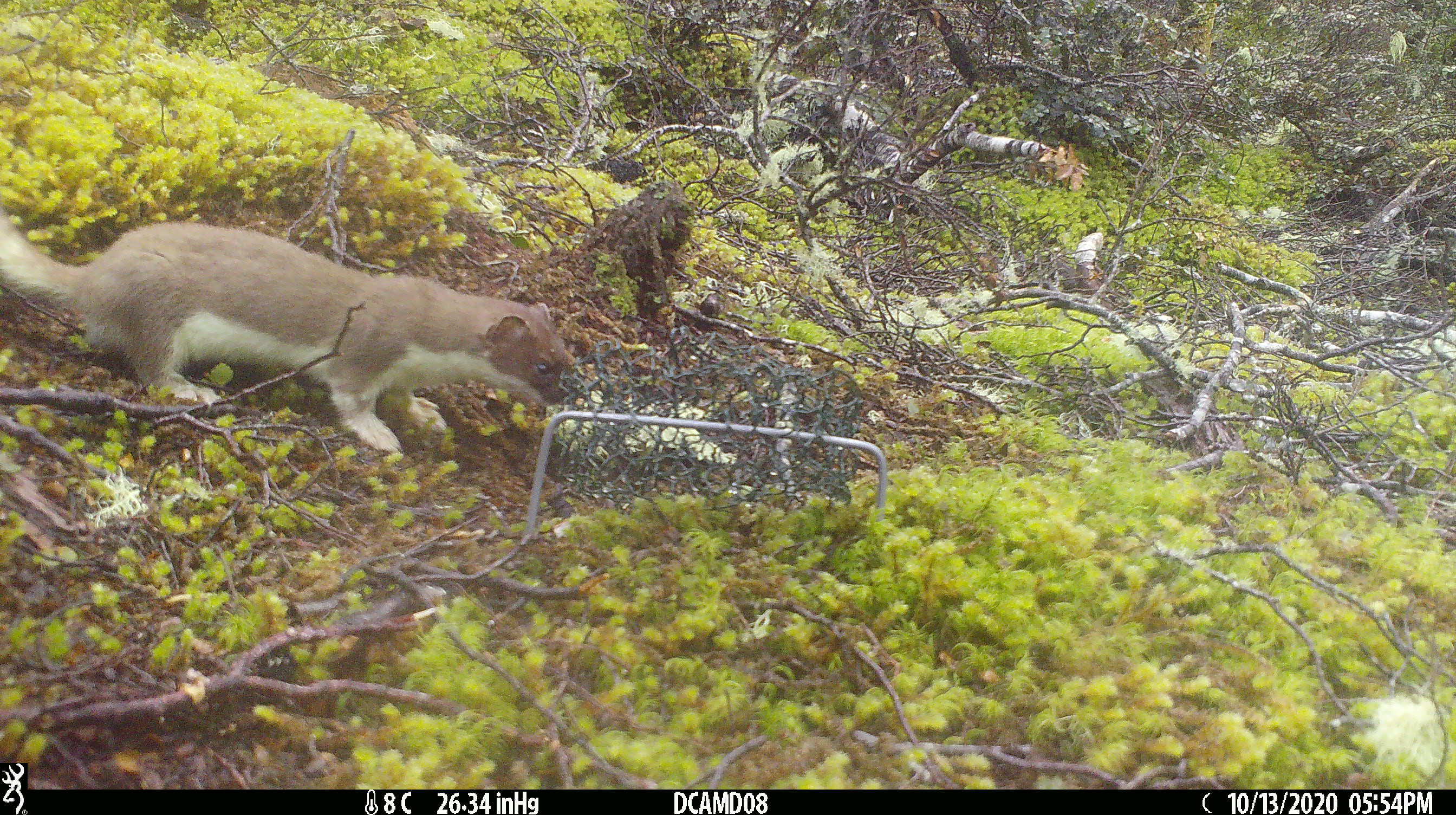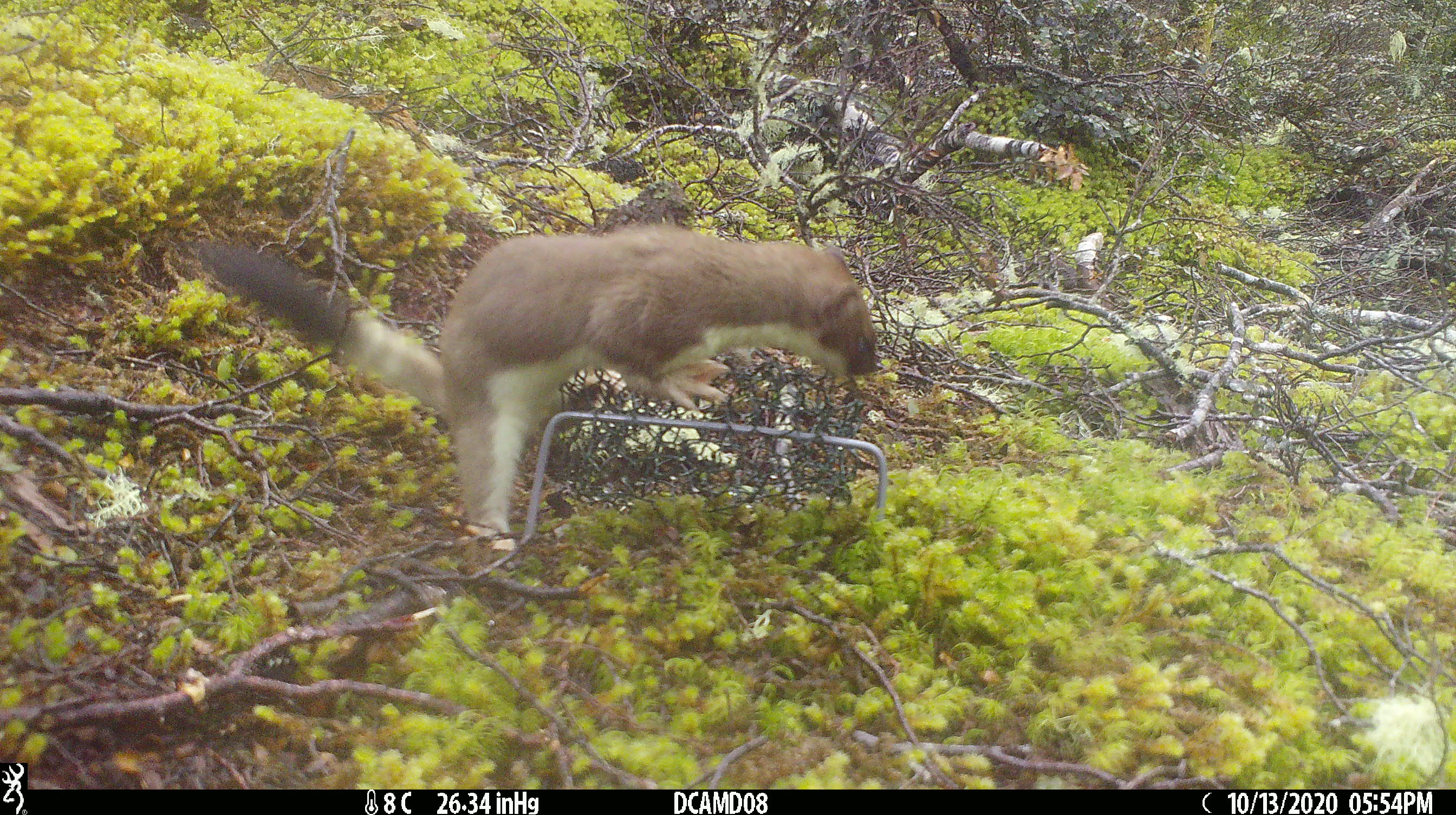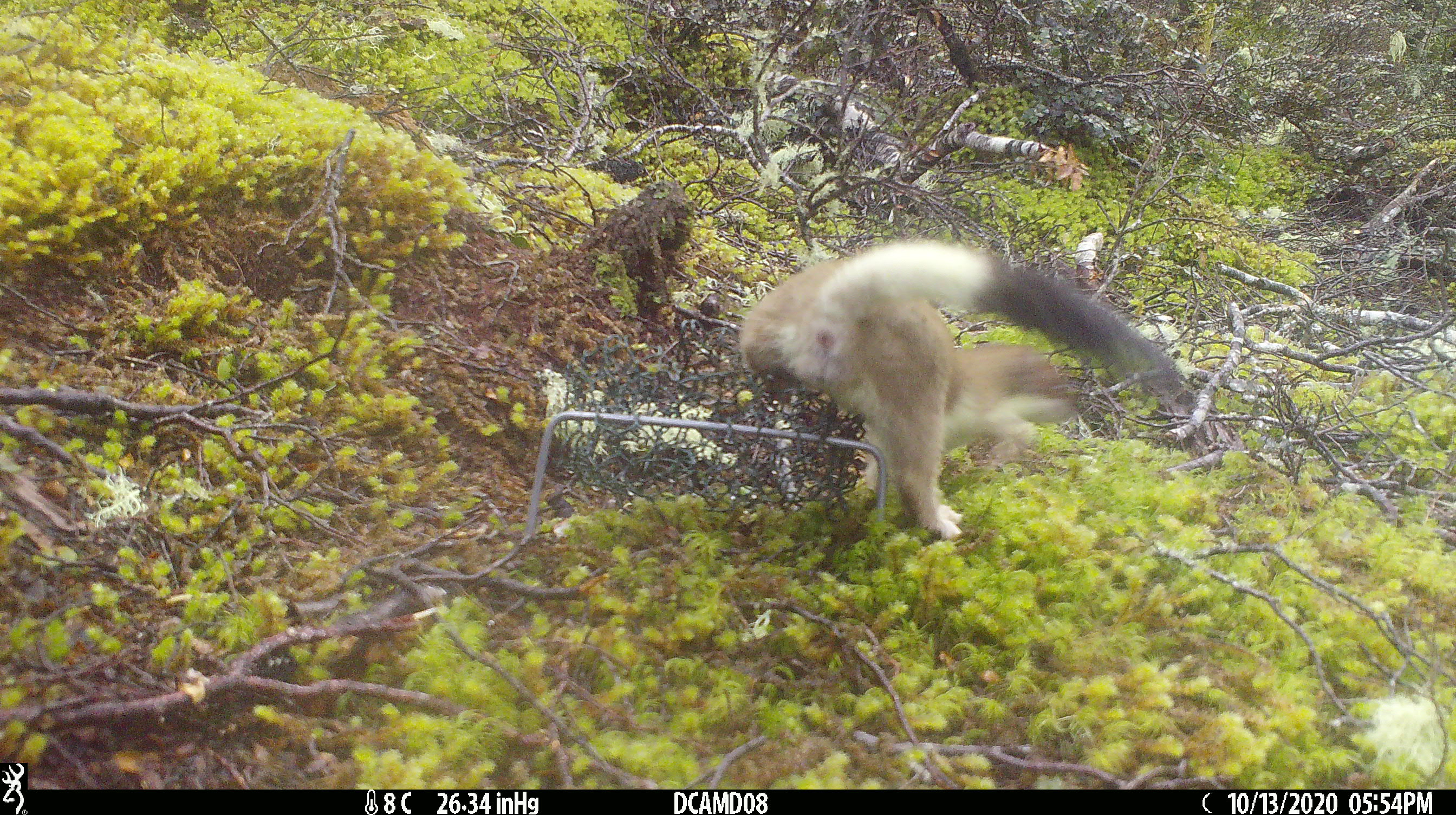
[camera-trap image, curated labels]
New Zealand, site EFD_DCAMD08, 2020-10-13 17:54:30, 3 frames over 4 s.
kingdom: Animalia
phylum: Chordata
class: Mammalia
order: Carnivora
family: Mustelidae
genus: Mustela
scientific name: Mustela erminea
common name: stoat